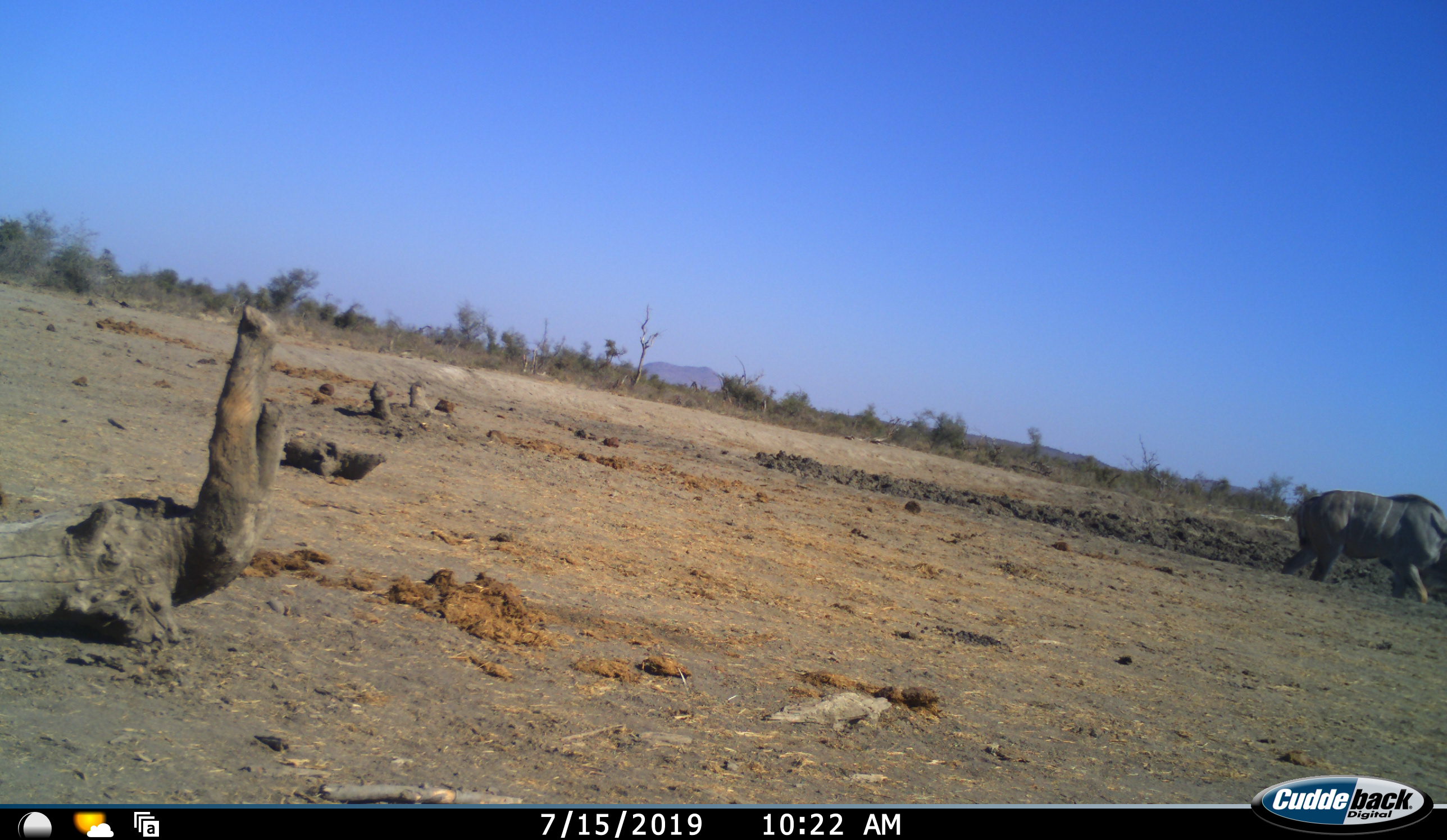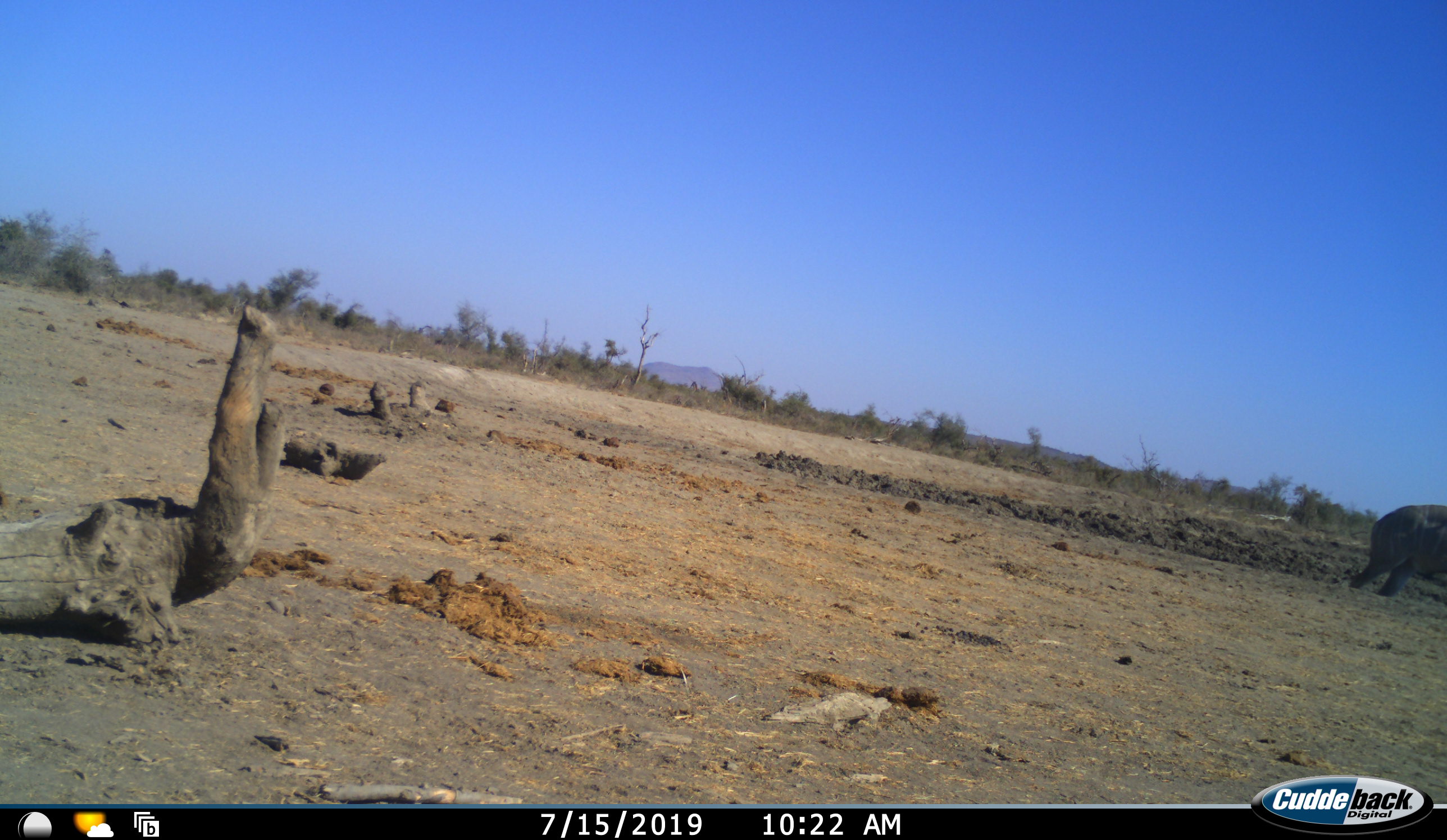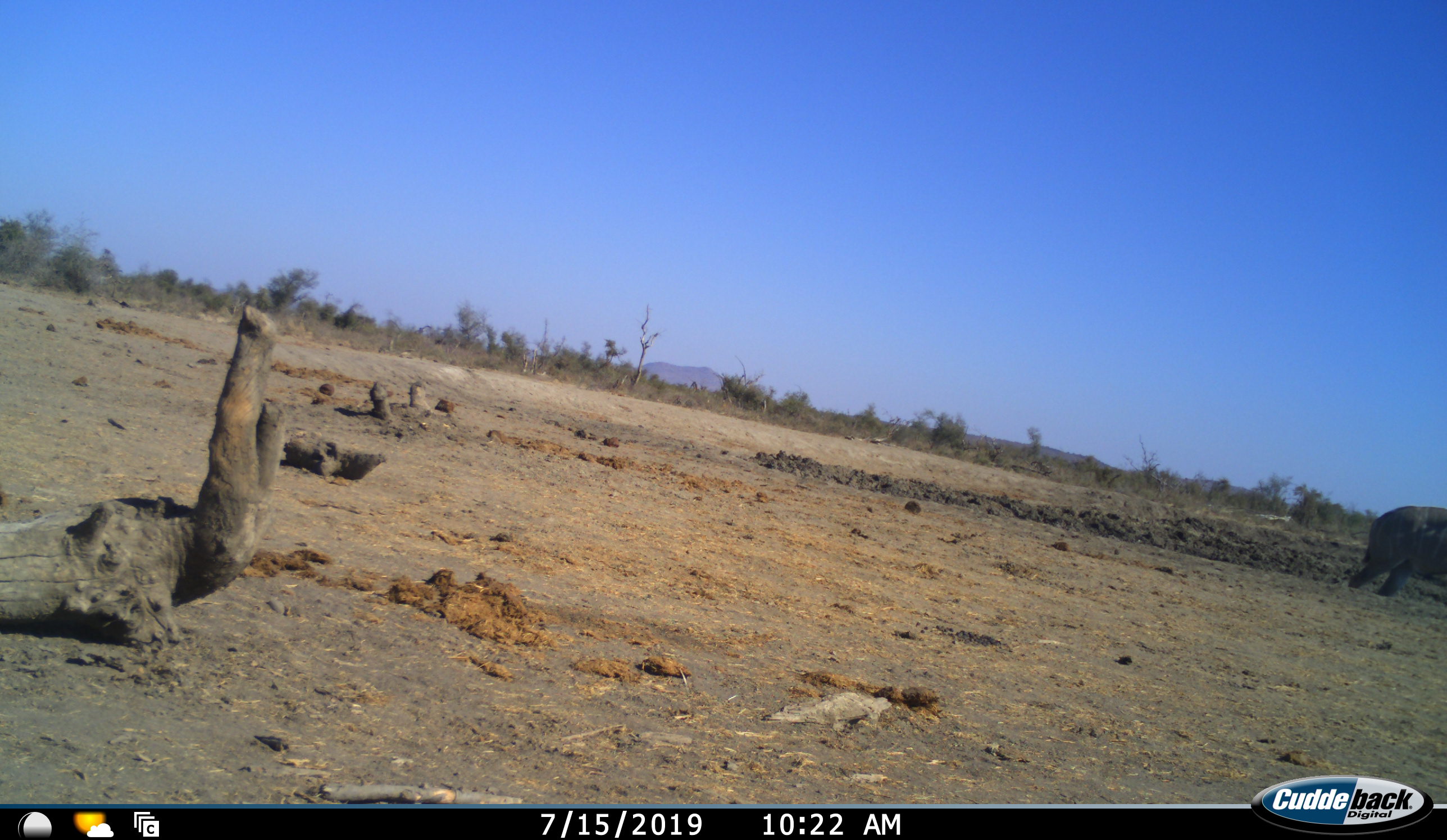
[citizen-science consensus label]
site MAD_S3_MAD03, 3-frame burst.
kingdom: Animalia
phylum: Chordata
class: Mammalia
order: Artiodactyla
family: Bovidae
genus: Tragelaphus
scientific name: Tragelaphus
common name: kudu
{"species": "kudu (Tragelaphus)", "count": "1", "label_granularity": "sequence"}